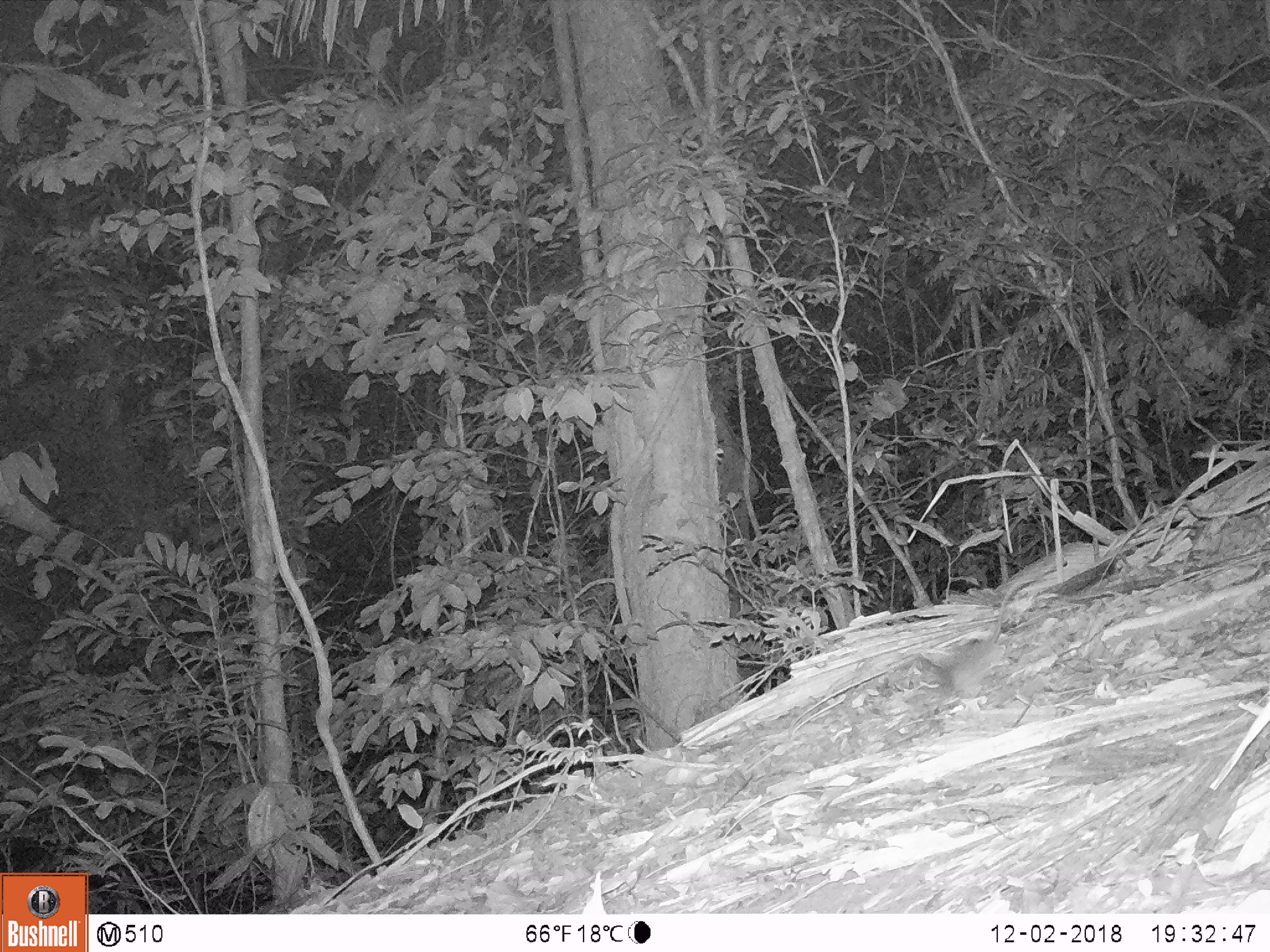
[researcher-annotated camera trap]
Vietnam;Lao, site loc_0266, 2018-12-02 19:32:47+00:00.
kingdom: Animalia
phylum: Chordata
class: Mammalia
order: Rodentia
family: Muridae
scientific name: Muridae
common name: old-world mice and rats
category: unidentified murid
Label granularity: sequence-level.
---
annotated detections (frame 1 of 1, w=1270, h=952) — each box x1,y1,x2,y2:
unidentified murid: 936,577,1036,696